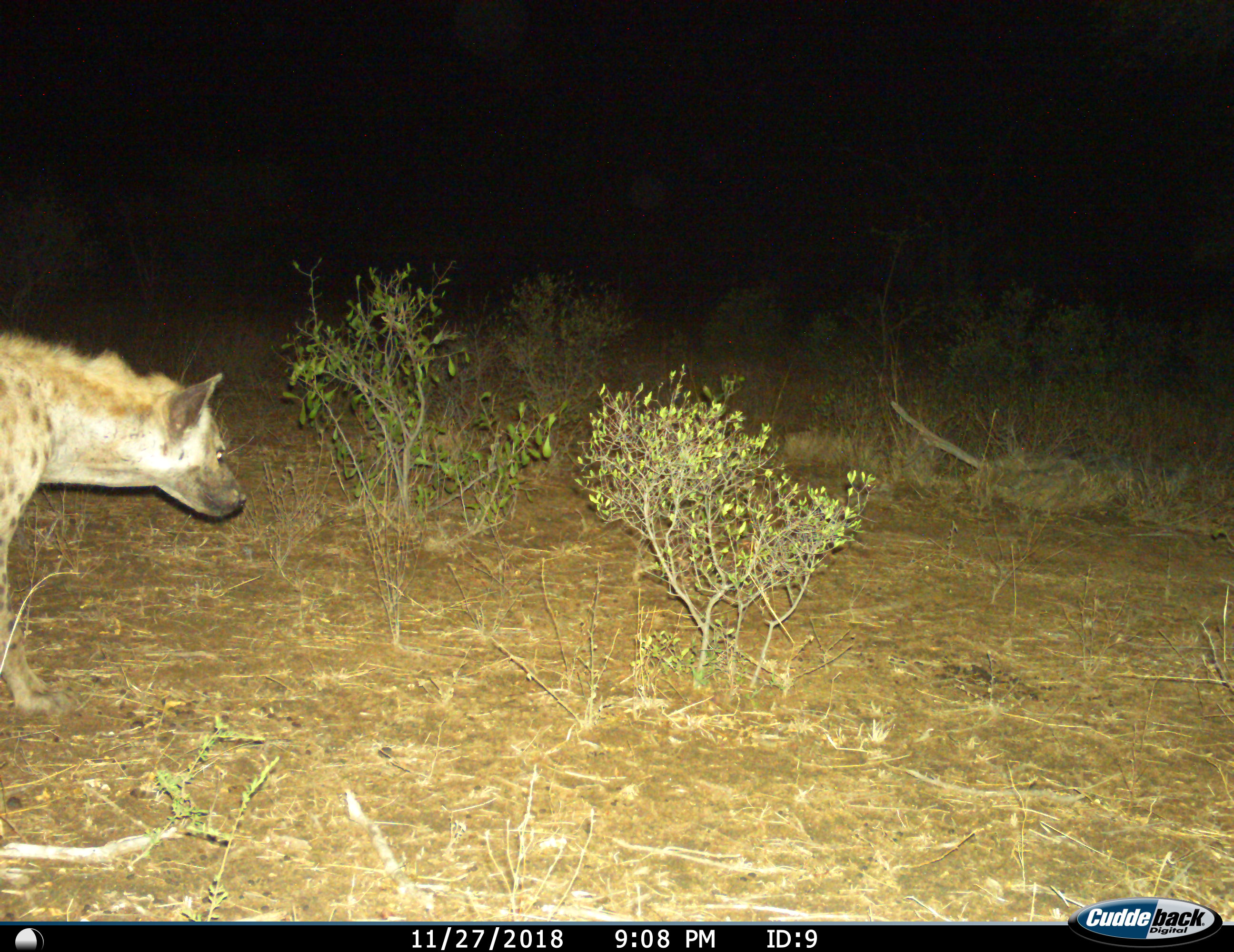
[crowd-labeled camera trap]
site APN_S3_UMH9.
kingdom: Animalia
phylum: Chordata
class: Mammalia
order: Carnivora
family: Hyaenidae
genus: Crocuta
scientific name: Crocuta crocuta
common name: spotted hyena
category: hyenaspotted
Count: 1.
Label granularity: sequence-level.